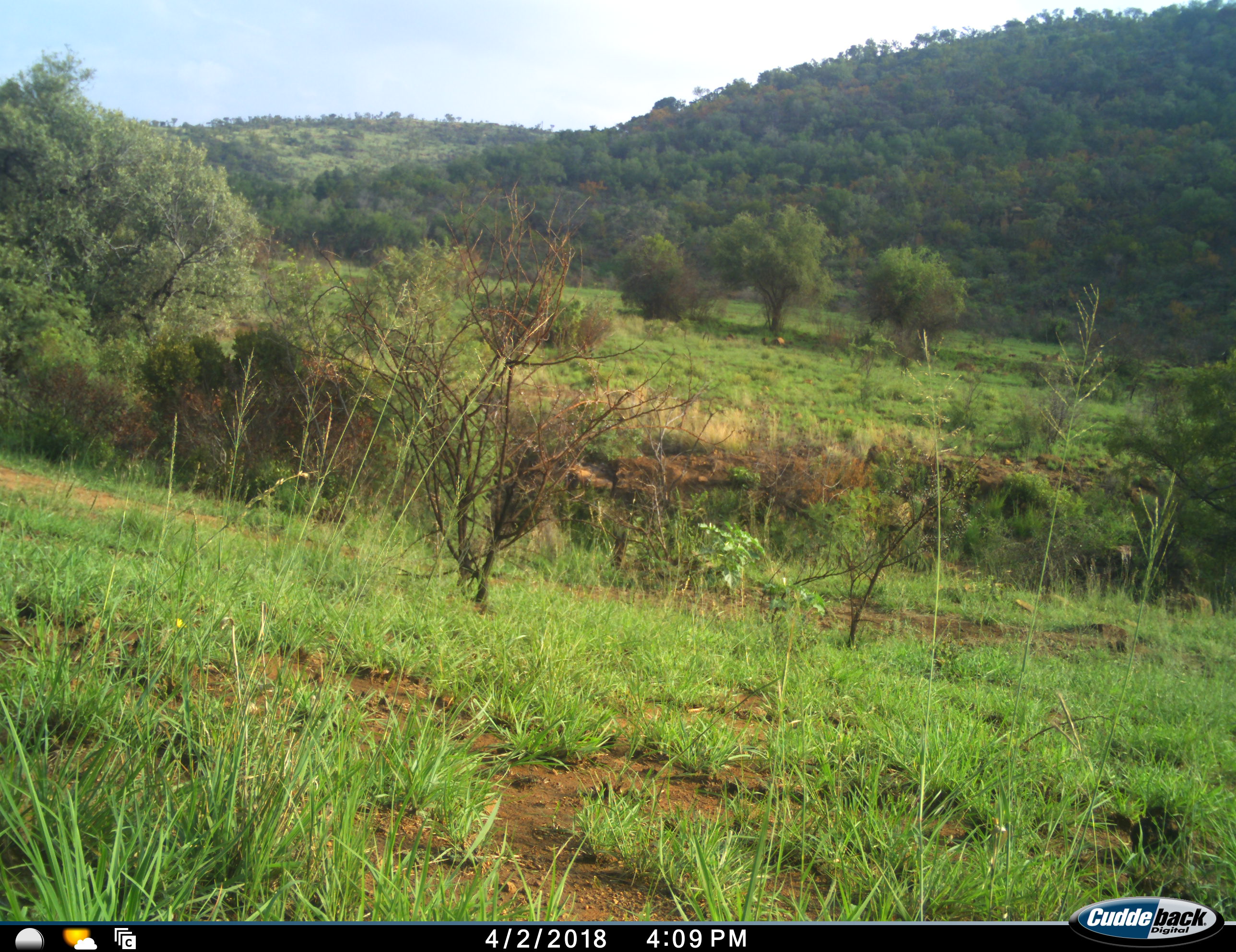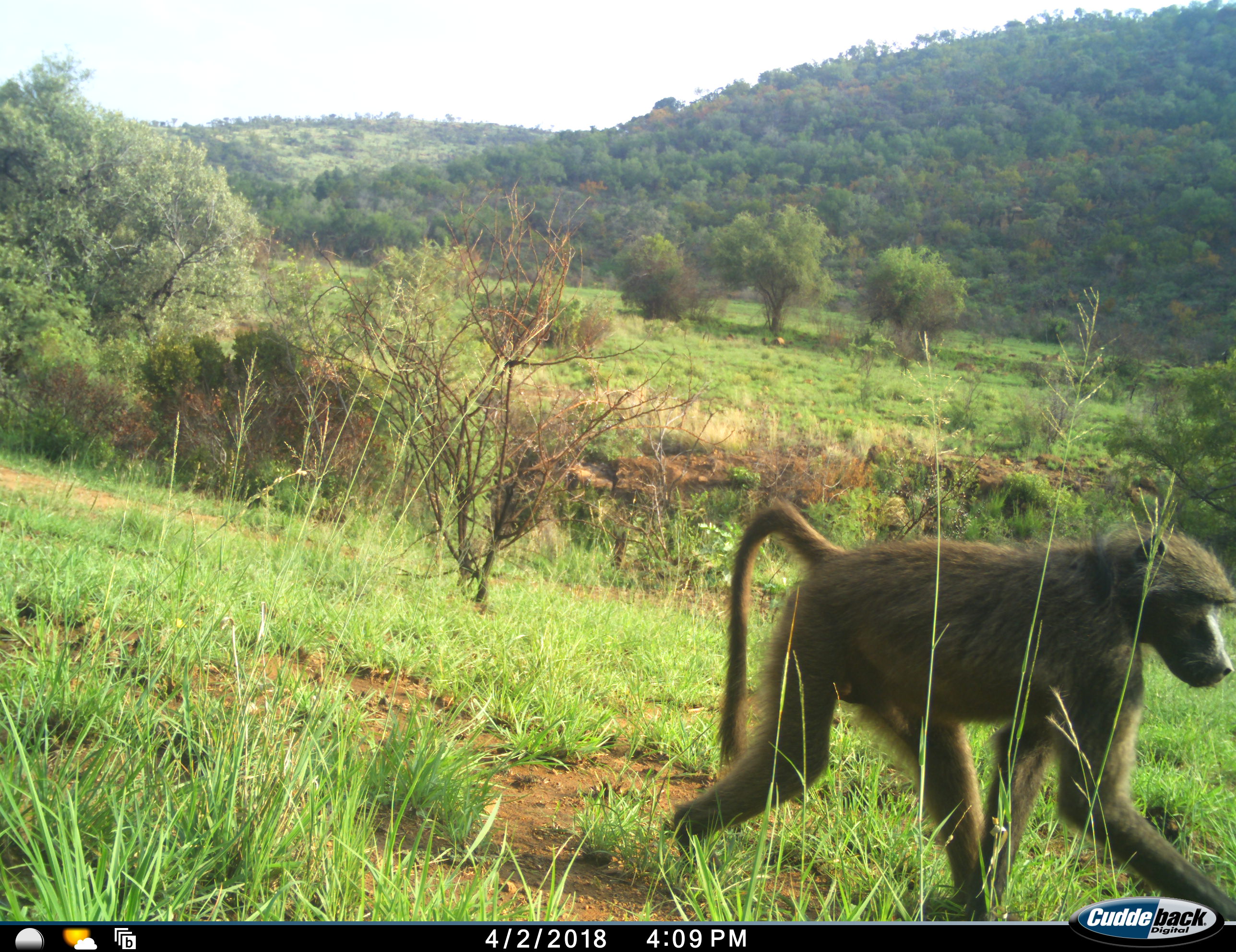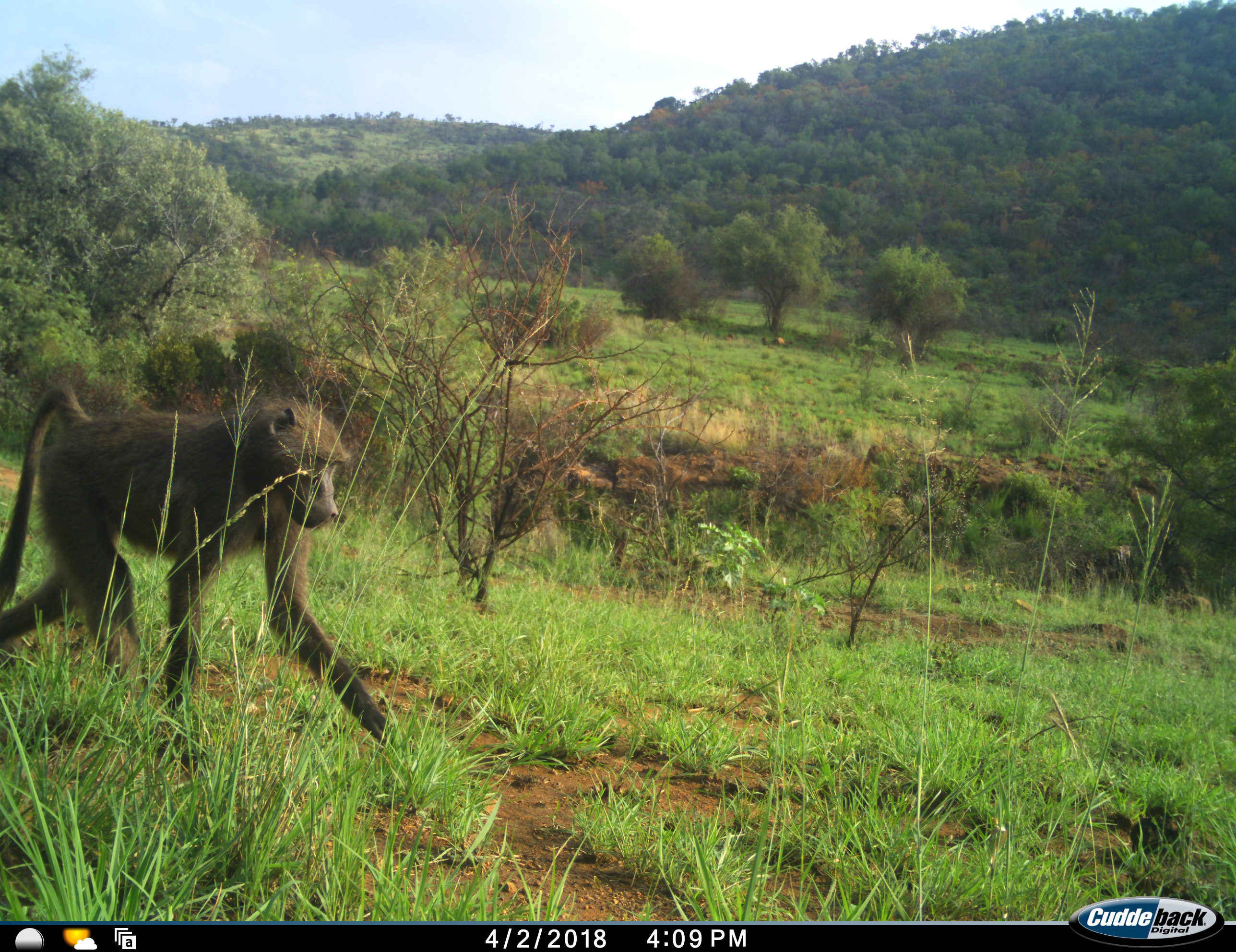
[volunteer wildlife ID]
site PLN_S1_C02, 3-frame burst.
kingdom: Animalia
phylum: Chordata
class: Mammalia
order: Primates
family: Cercopithecidae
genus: Papio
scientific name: Papio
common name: baboon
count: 1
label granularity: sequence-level